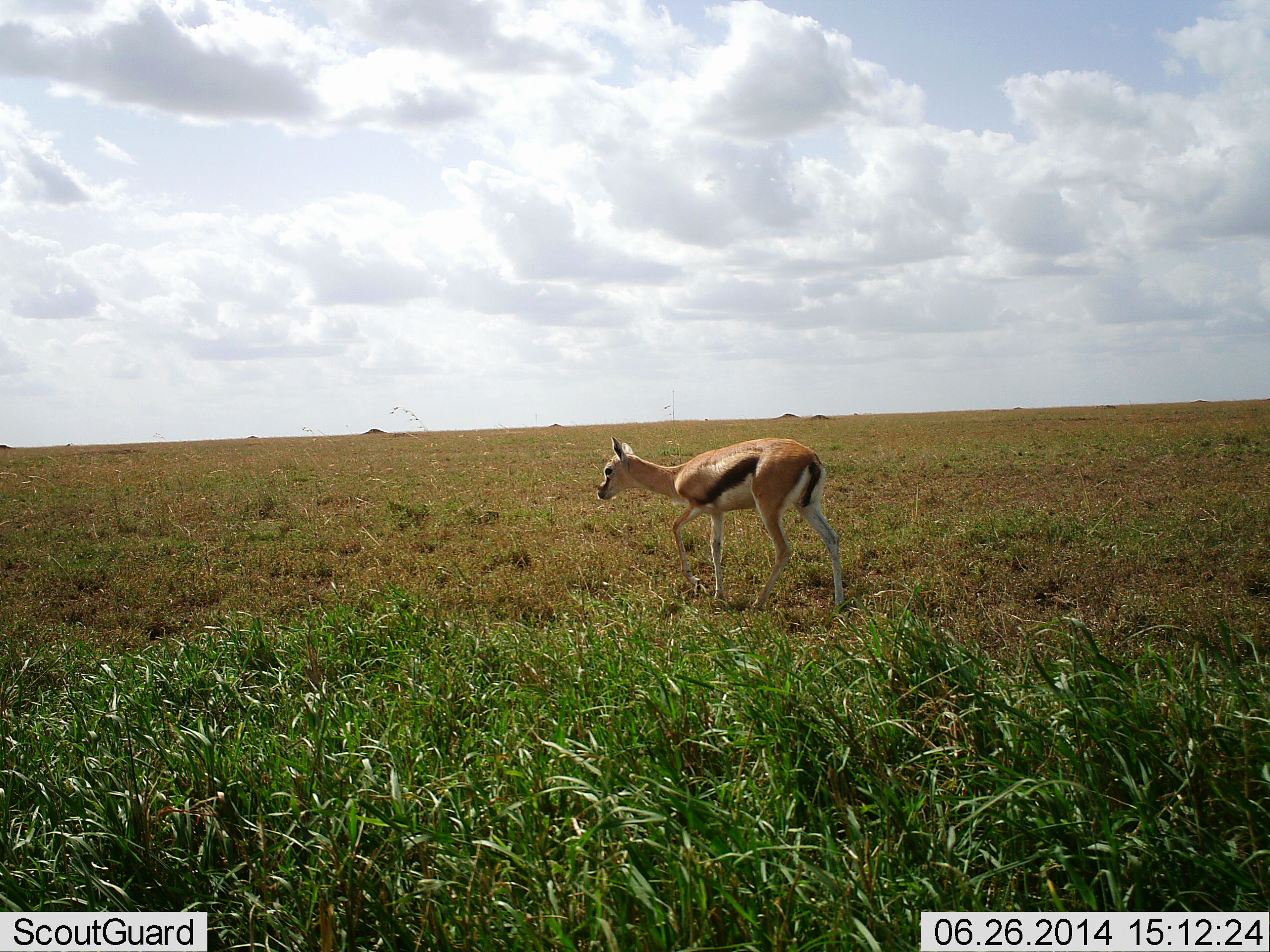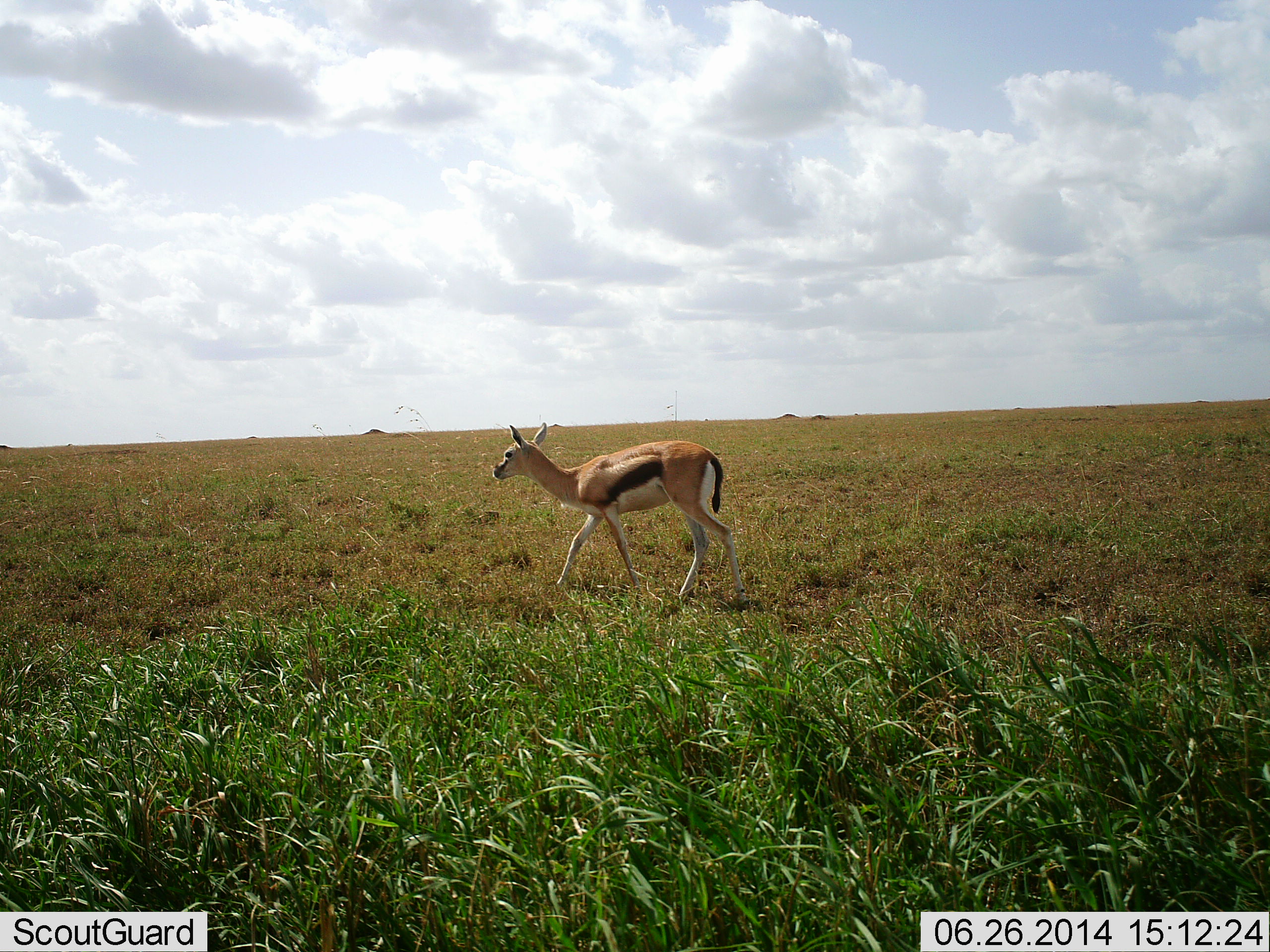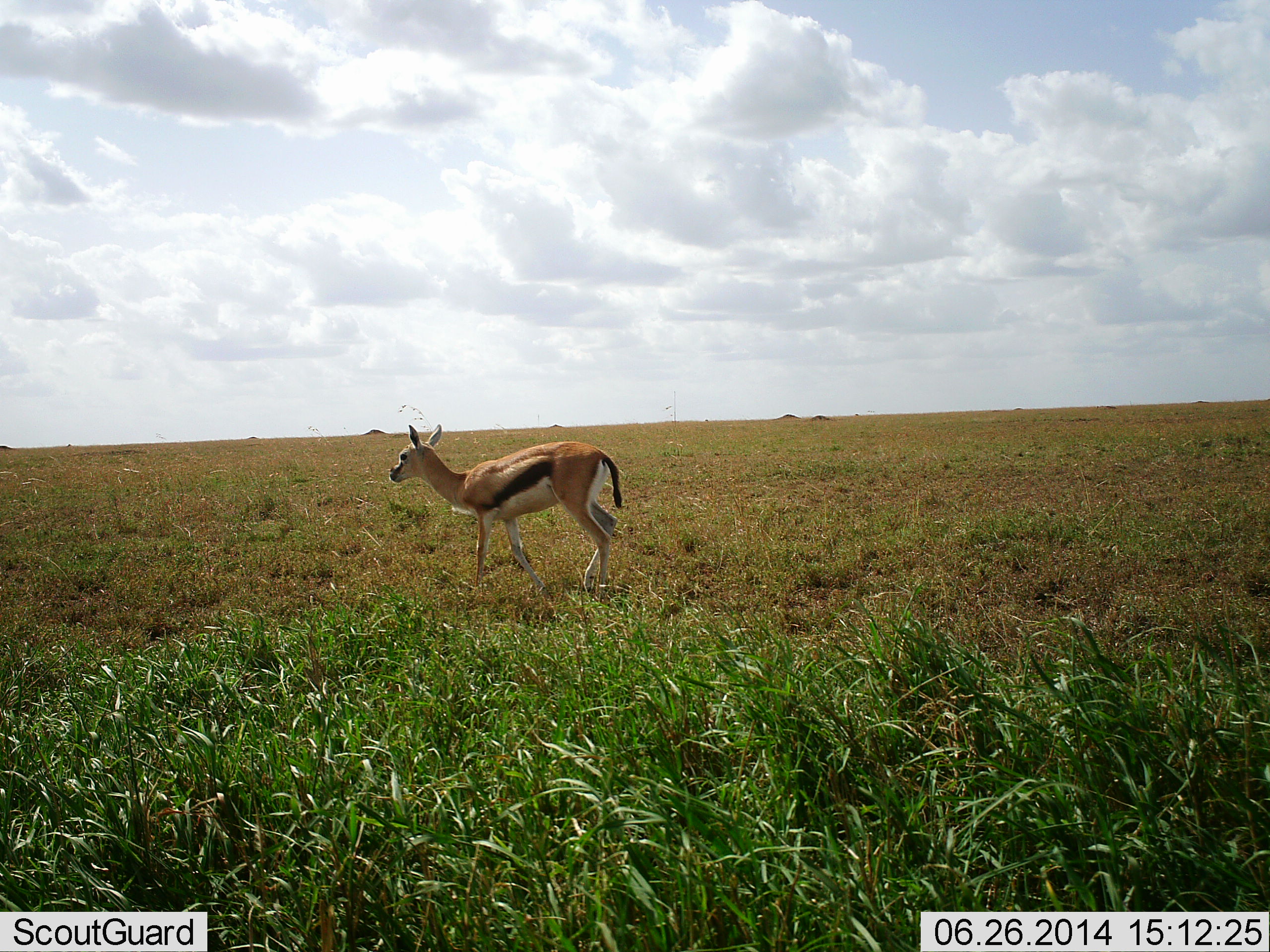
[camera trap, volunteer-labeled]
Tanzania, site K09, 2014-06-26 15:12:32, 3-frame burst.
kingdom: Animalia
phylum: Chordata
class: Mammalia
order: Artiodactyla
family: Bovidae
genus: Eudorcas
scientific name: Eudorcas thomsonii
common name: thomson's gazelle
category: gazellethomsons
Gazellethomsons (thomson's gazelle) (Eudorcas thomsonii), count 1. Behavior (volunteer vote fractions): standing 20%, resting 0%, moving 80%, interacting 0%. Young present (vote fraction): 0%. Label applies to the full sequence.